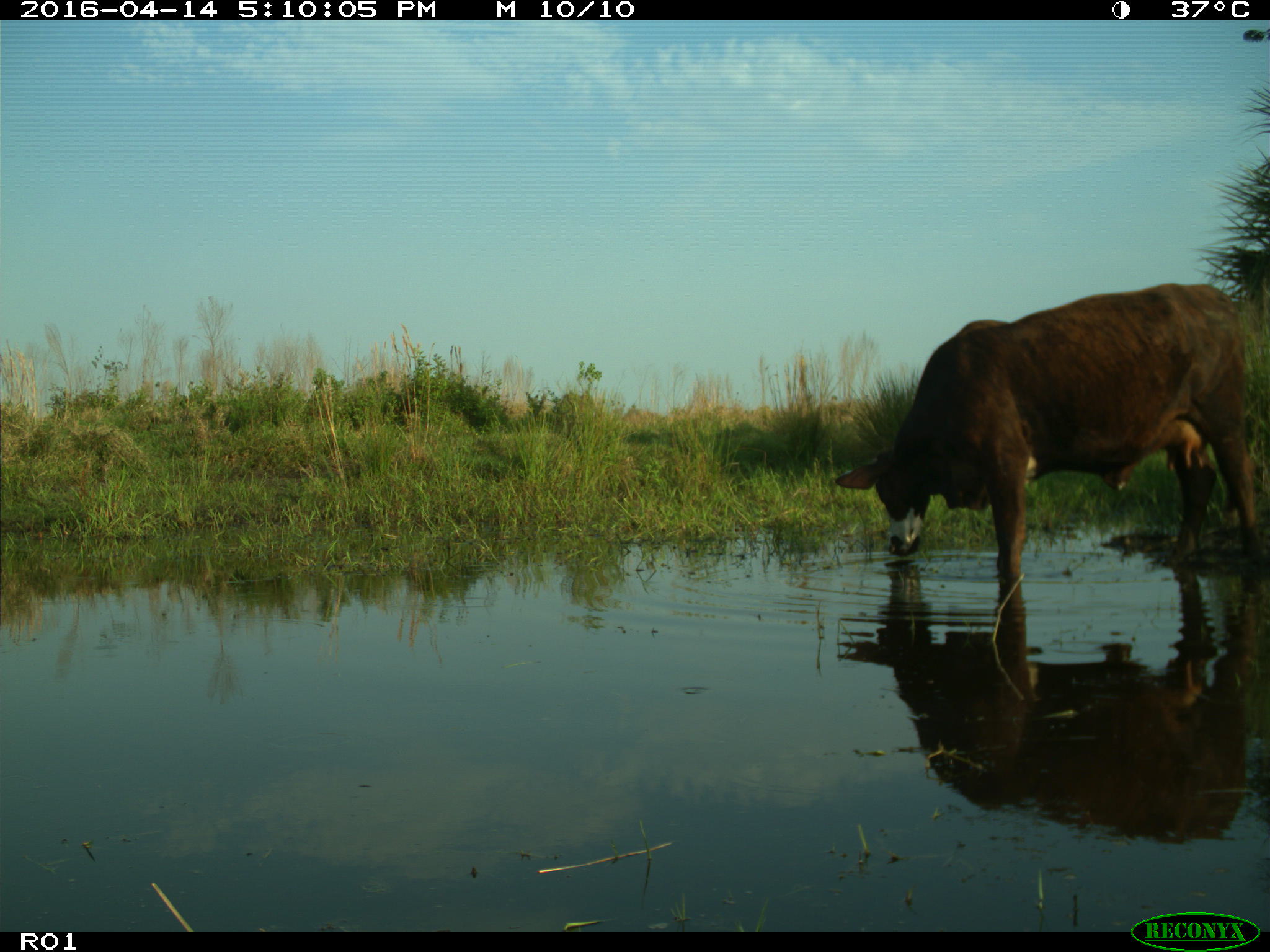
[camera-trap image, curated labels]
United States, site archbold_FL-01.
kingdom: Animalia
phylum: Chordata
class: Mammalia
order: Artiodactyla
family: Bovidae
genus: Bos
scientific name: Bos taurus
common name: domestic cow